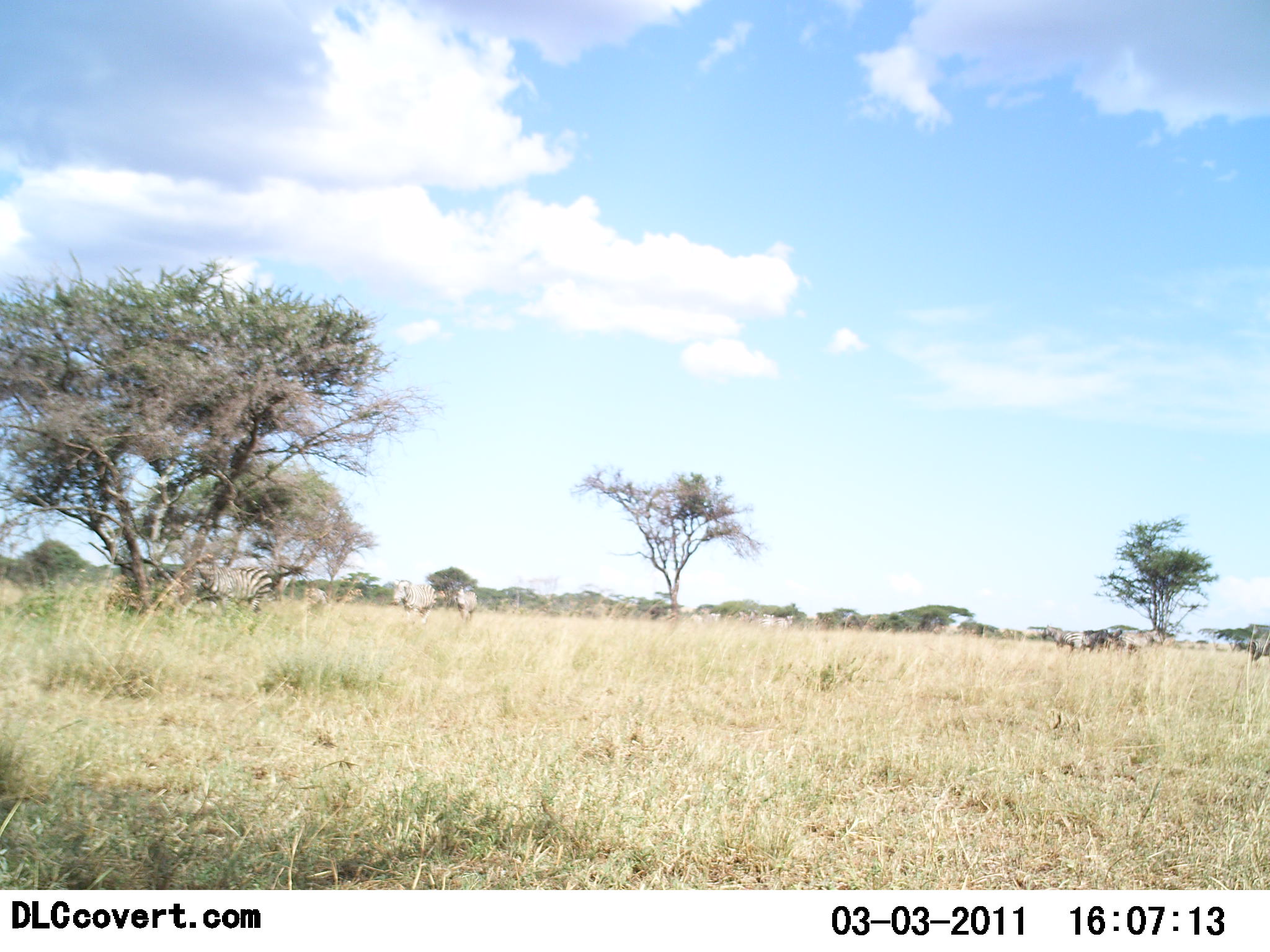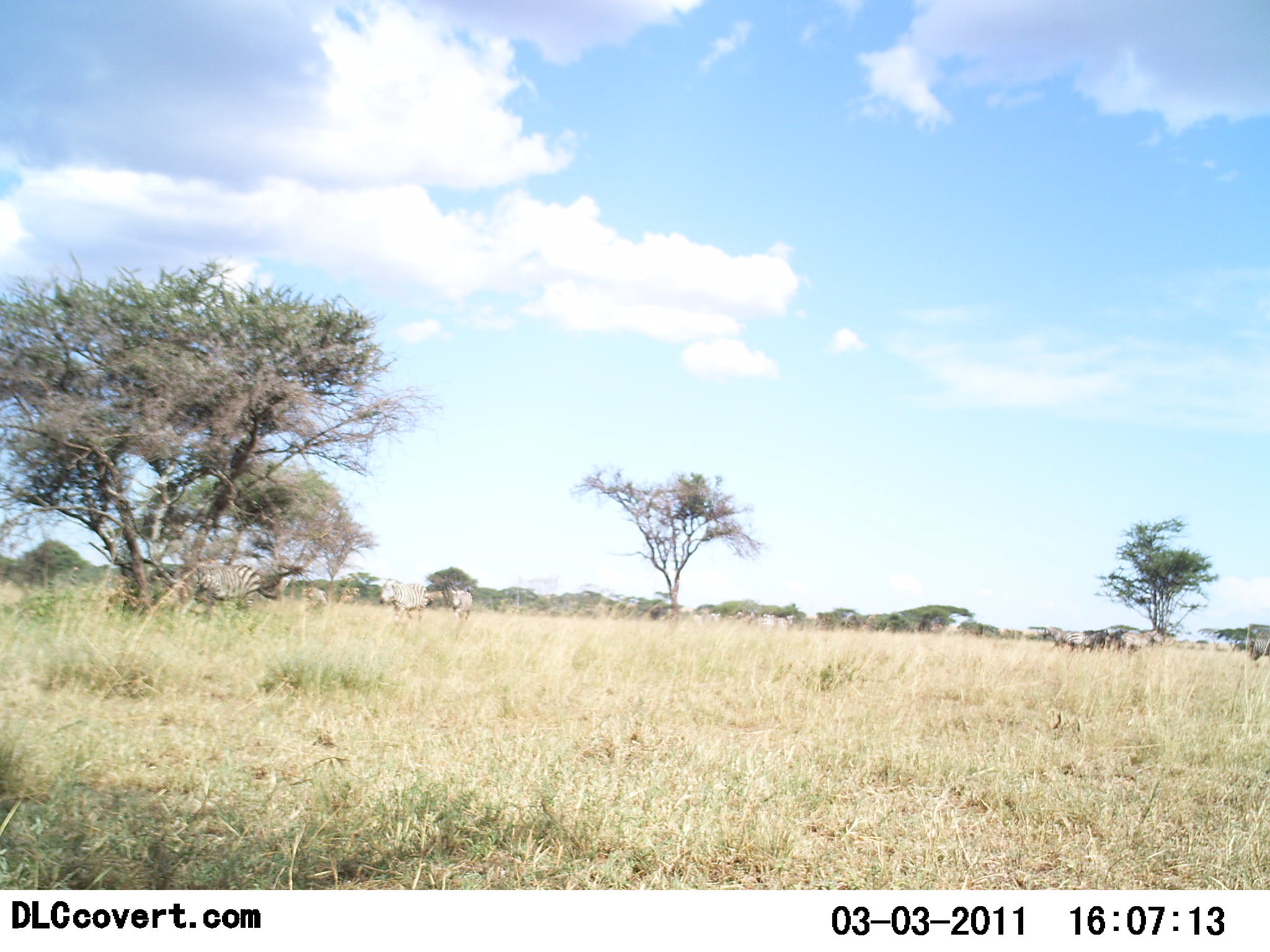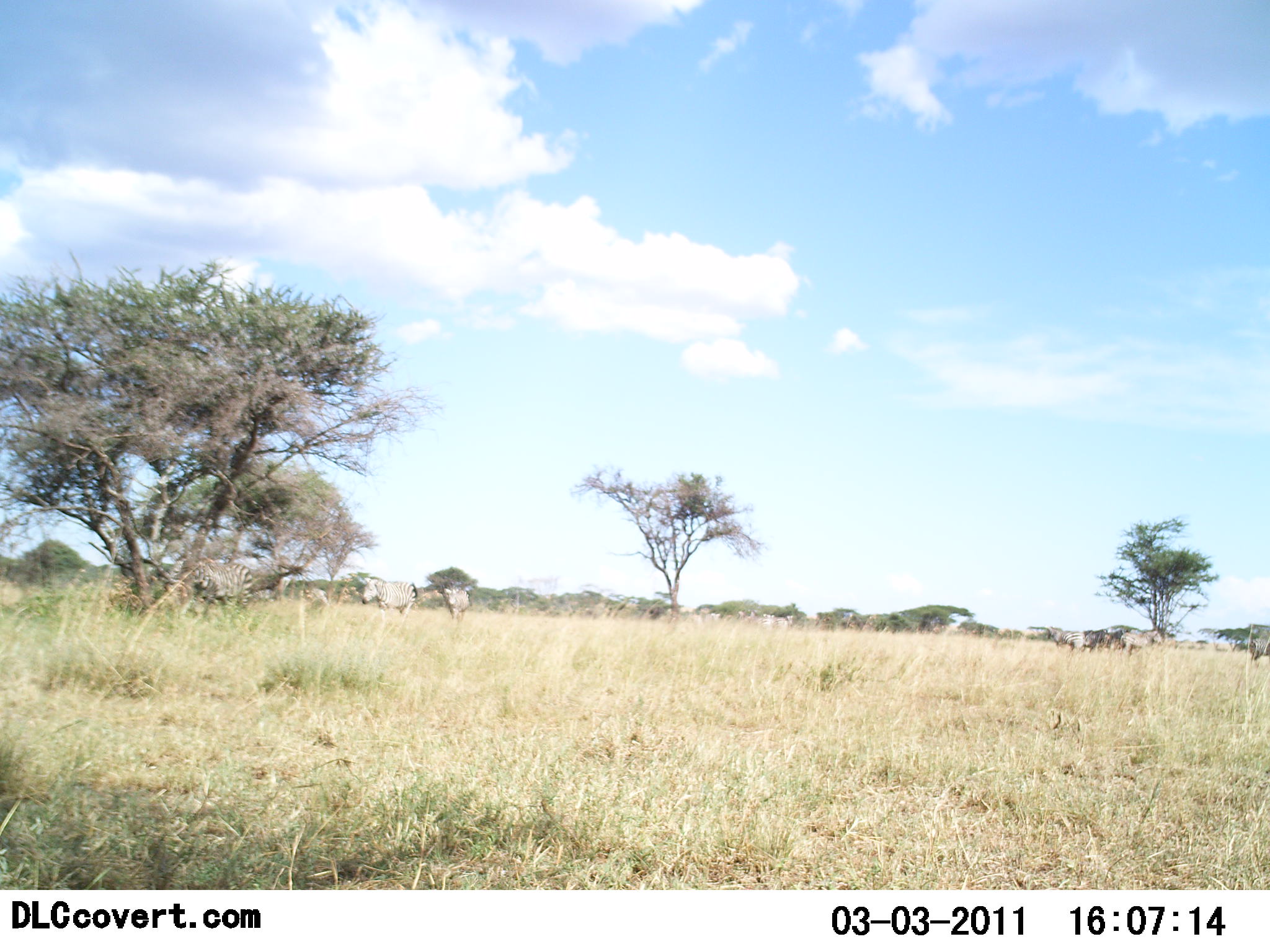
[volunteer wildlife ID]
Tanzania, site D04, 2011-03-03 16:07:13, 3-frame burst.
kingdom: Animalia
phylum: Chordata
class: Mammalia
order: Perissodactyla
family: Equidae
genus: Equus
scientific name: Equus quagga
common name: plains zebra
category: zebra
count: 5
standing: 50%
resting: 0%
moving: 58%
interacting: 8%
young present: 0%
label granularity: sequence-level